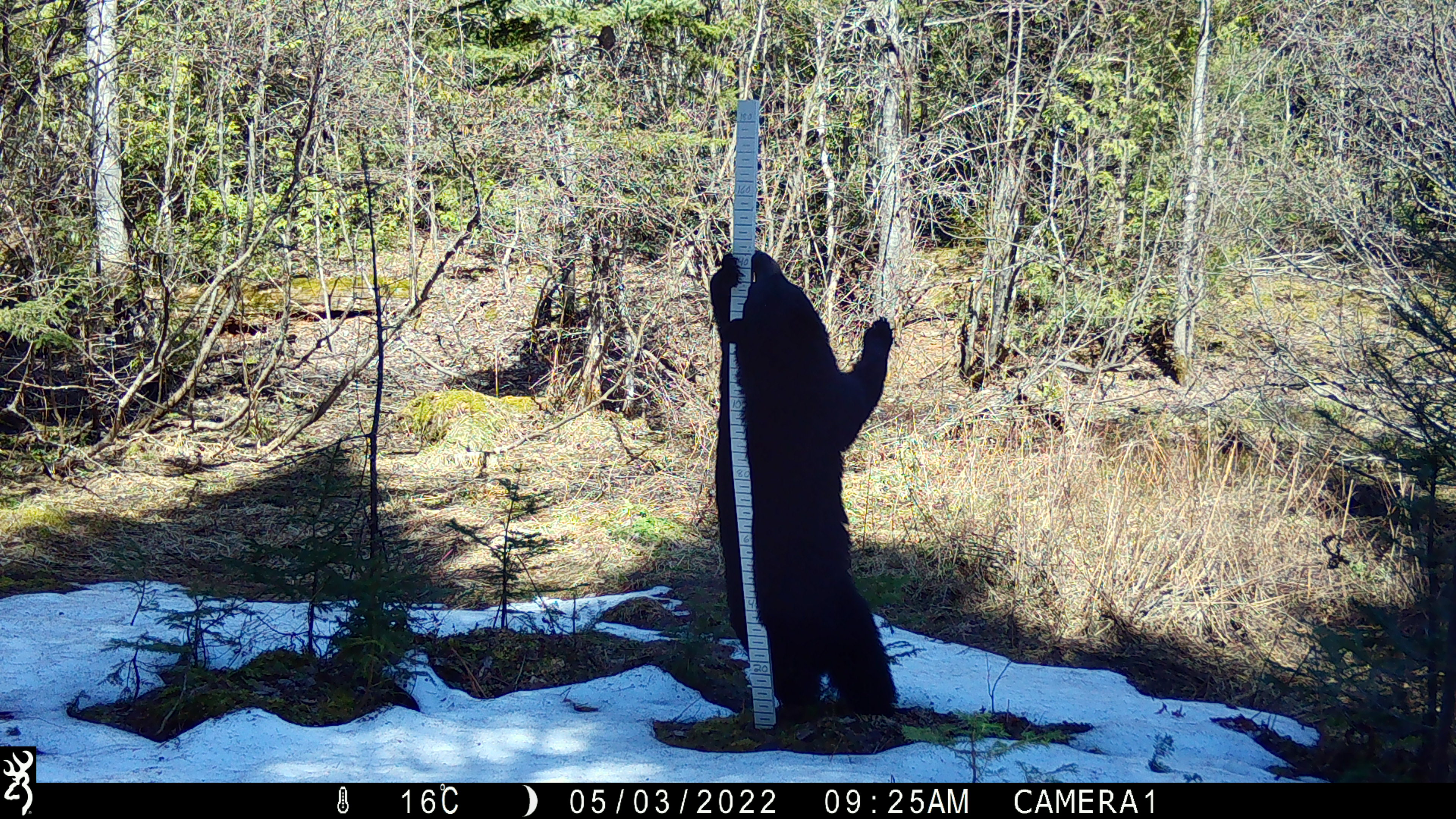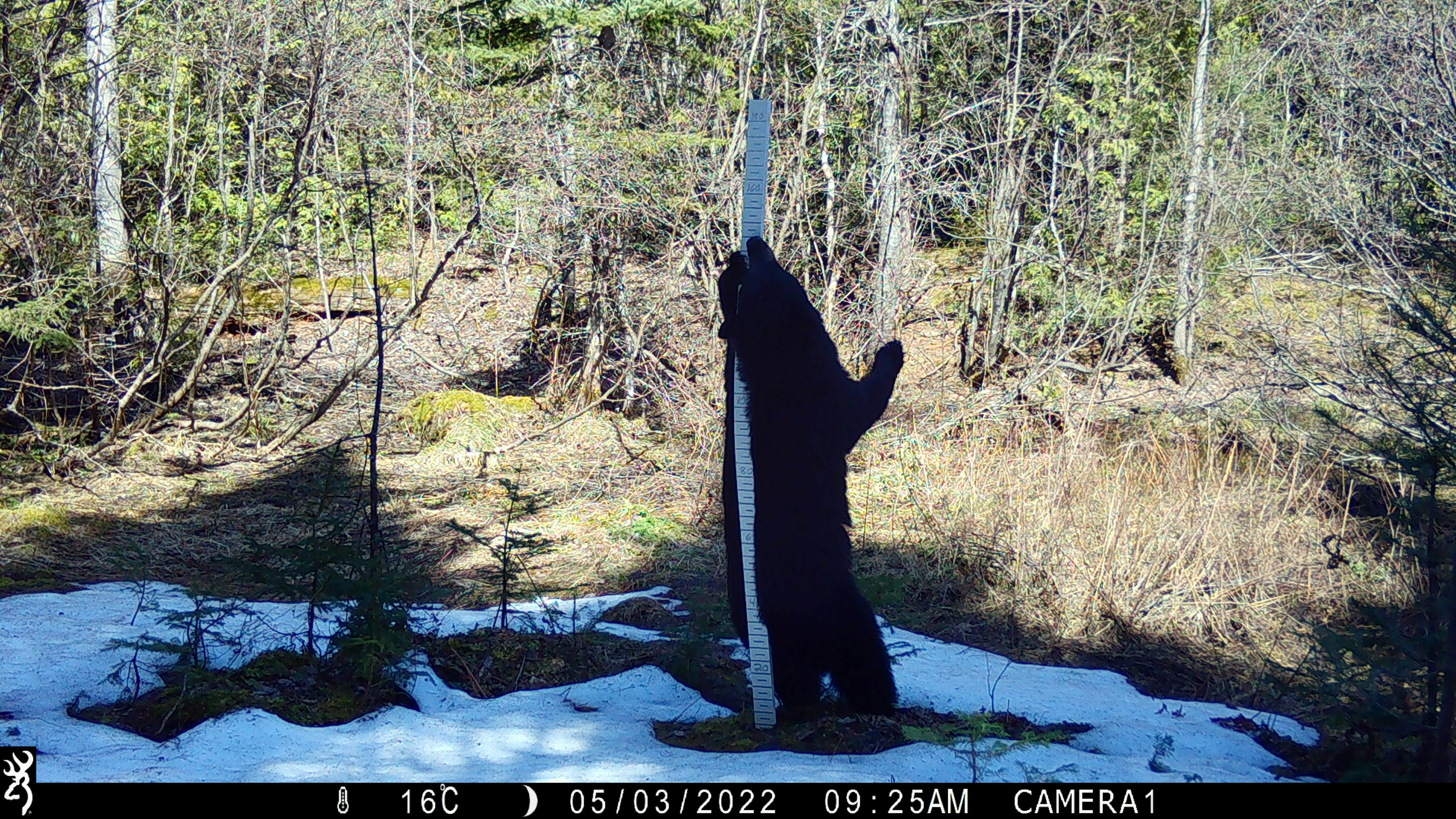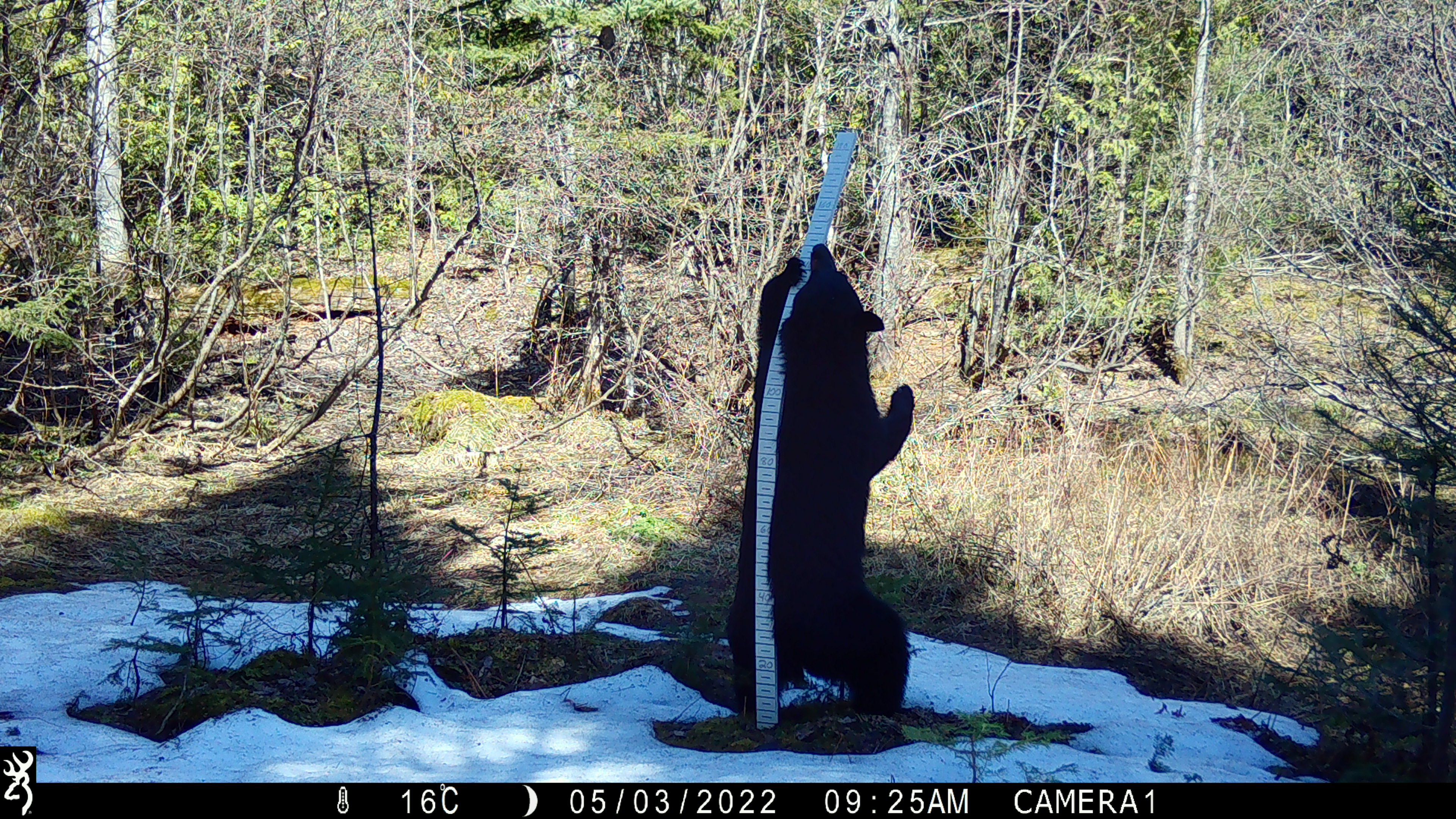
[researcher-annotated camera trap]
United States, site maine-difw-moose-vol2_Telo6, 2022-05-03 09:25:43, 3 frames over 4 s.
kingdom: Animalia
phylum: Chordata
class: Mammalia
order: Carnivora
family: Ursidae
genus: Ursus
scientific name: Ursus americanus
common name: black bear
Black bear (Ursus americanus).